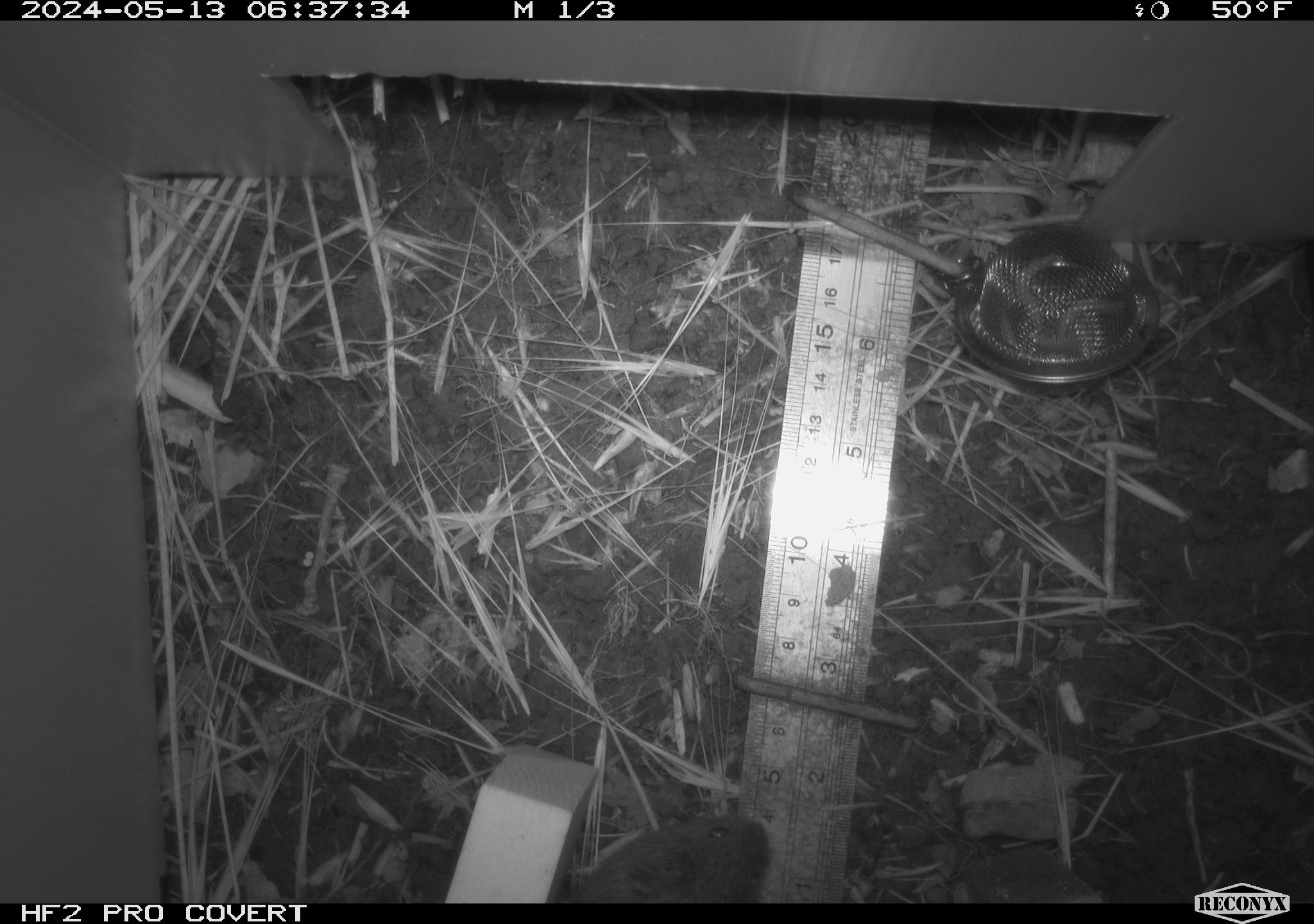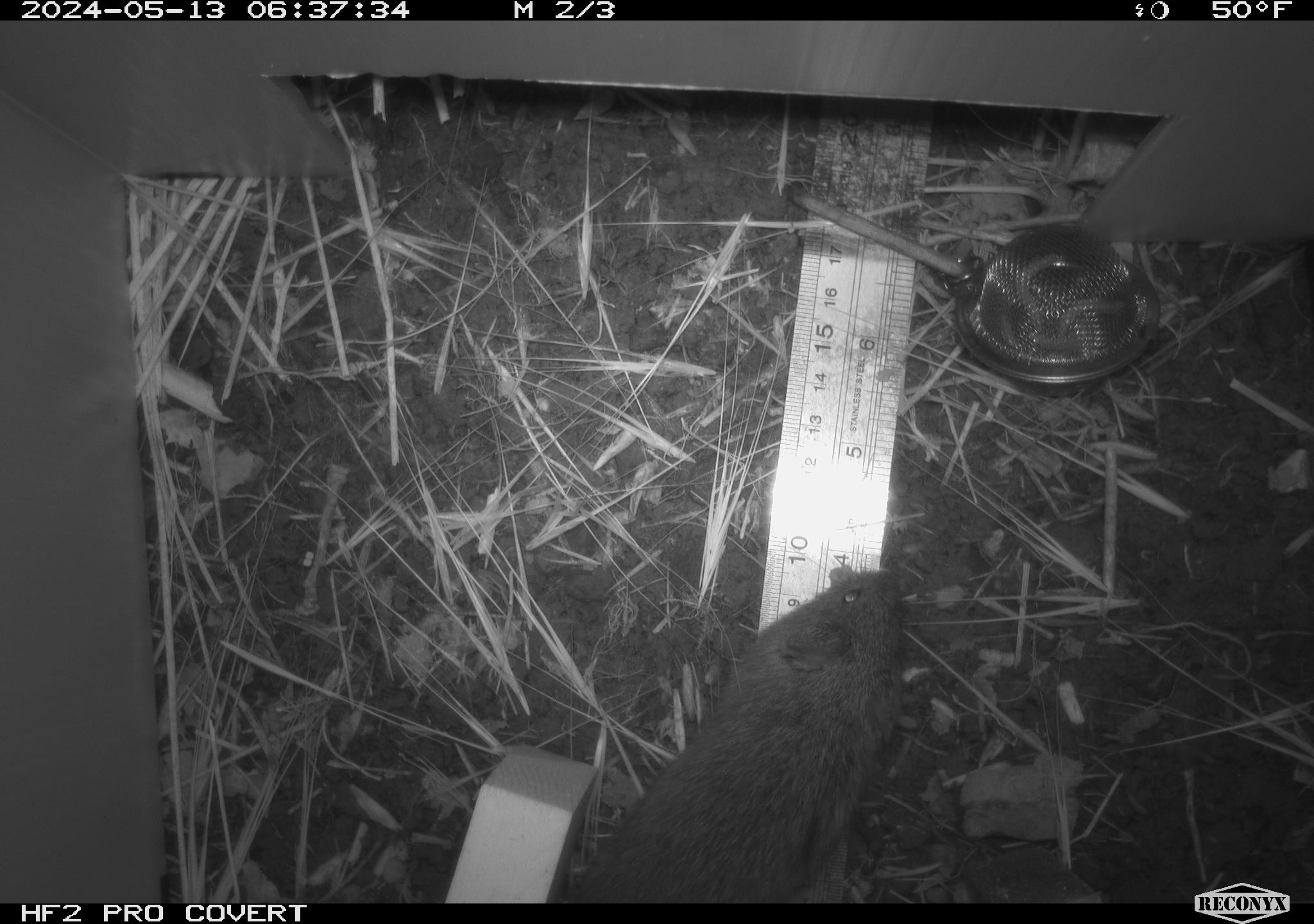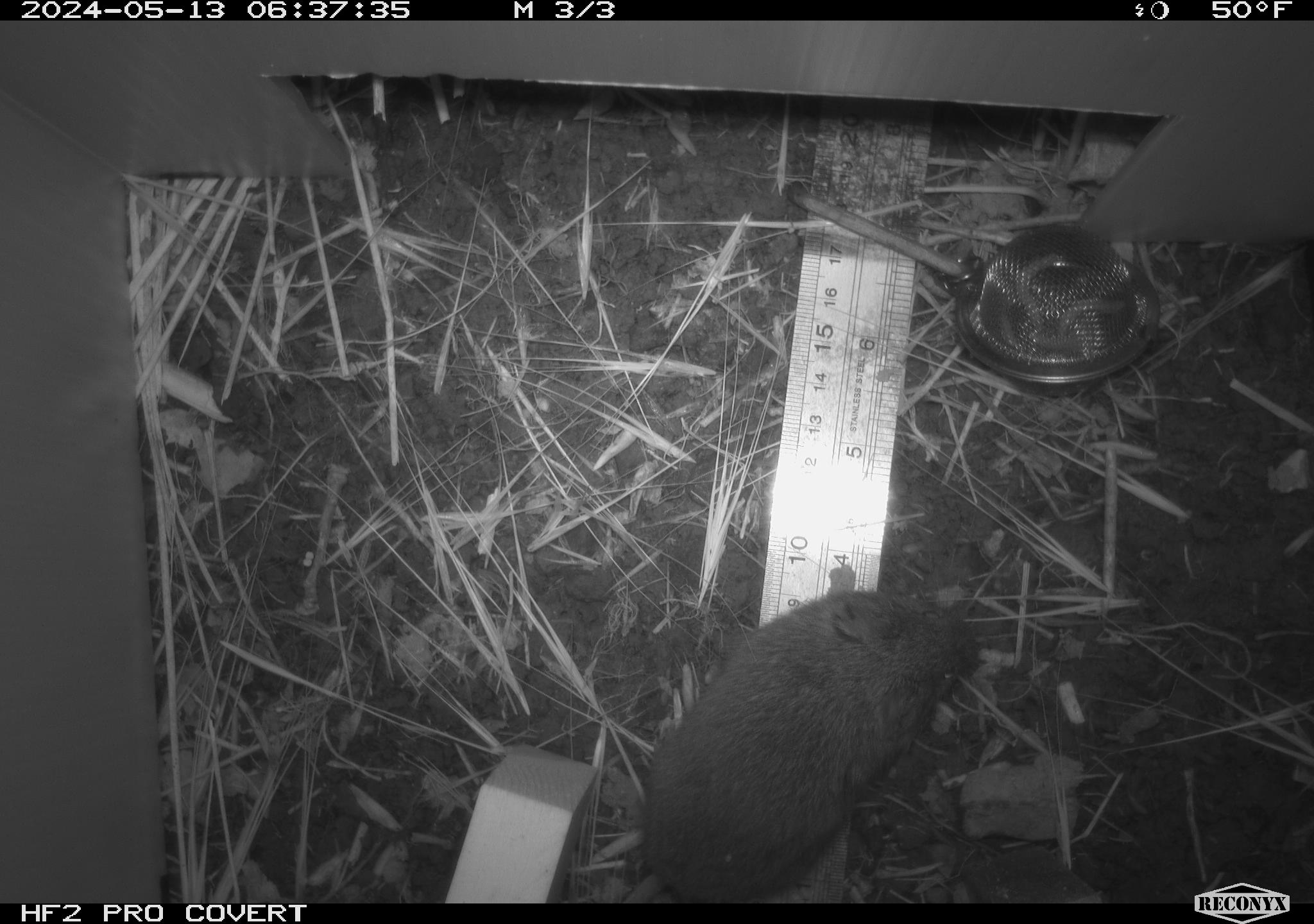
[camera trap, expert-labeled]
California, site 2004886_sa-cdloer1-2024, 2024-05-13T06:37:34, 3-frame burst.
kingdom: Animalia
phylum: Chordata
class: Mammalia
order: Rodentia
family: Cricetidae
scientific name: Arvicolinae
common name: voles, lemmings, and muskrats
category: arvicolinae subfamily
Arvicolinae subfamily (voles, lemmings, and muskrats) (Arvicolinae).